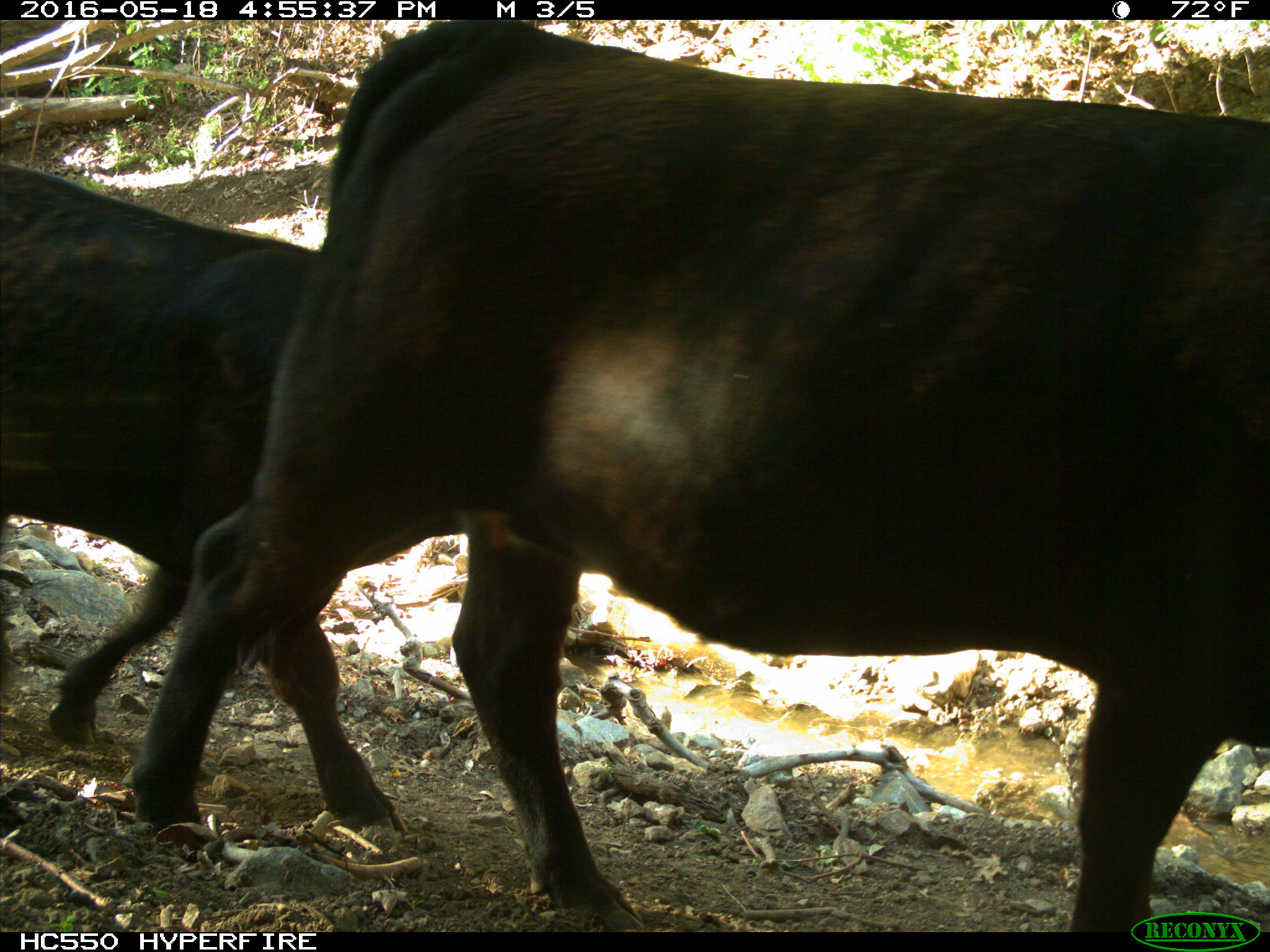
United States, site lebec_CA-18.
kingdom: Animalia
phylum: Chordata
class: Mammalia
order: Artiodactyla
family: Bovidae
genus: Bos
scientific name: Bos taurus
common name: domestic cow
Bos taurus (domestic cow).